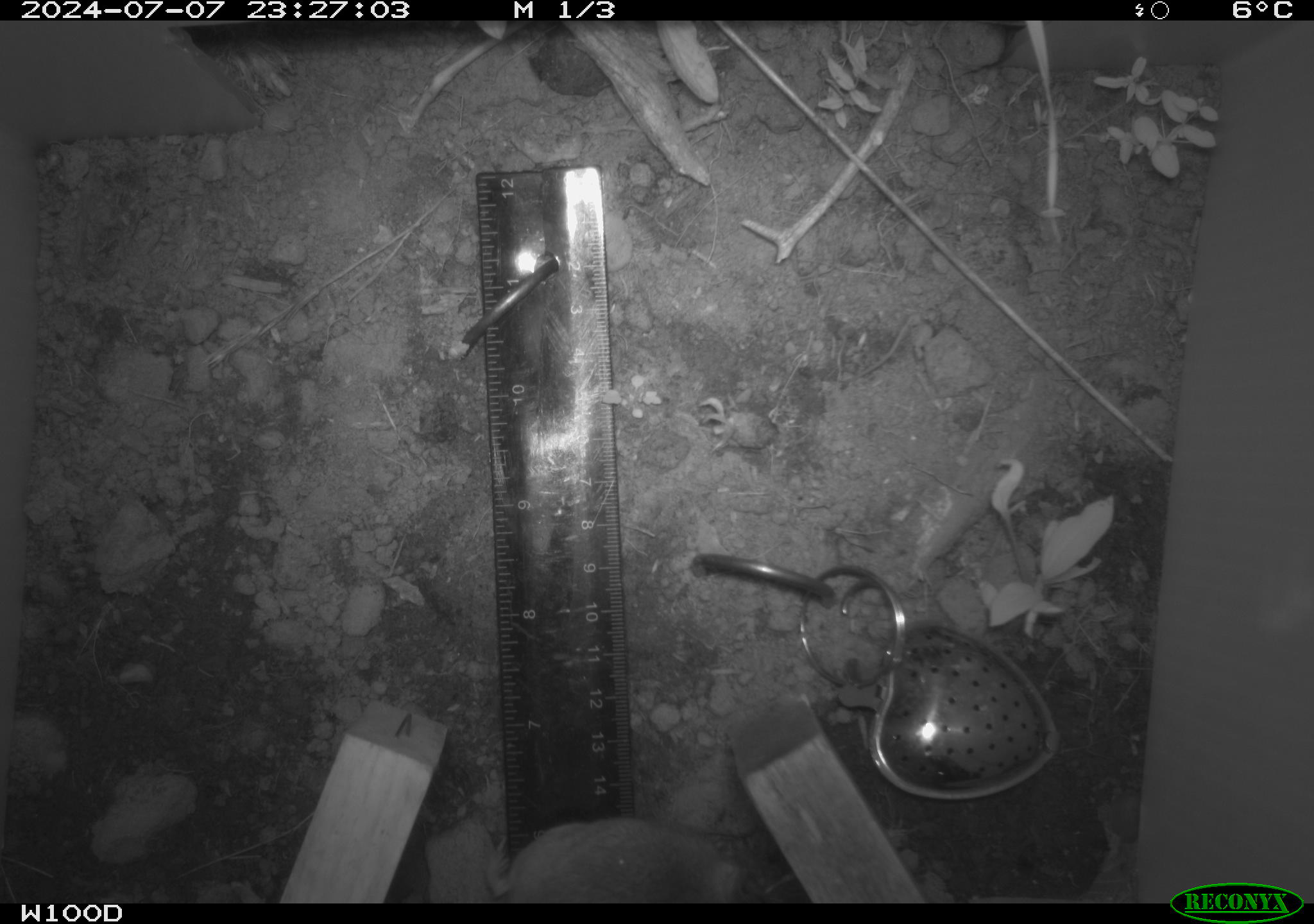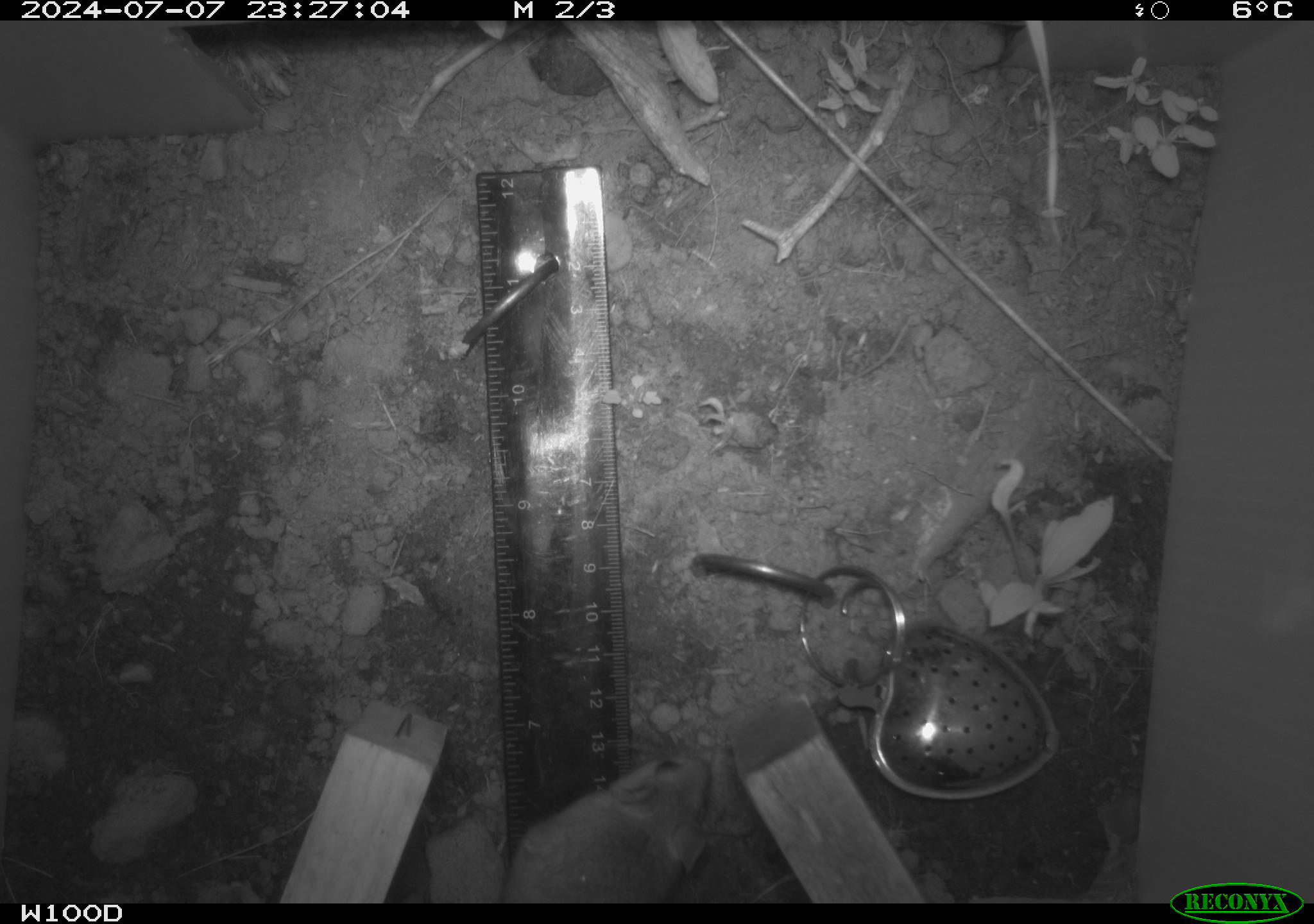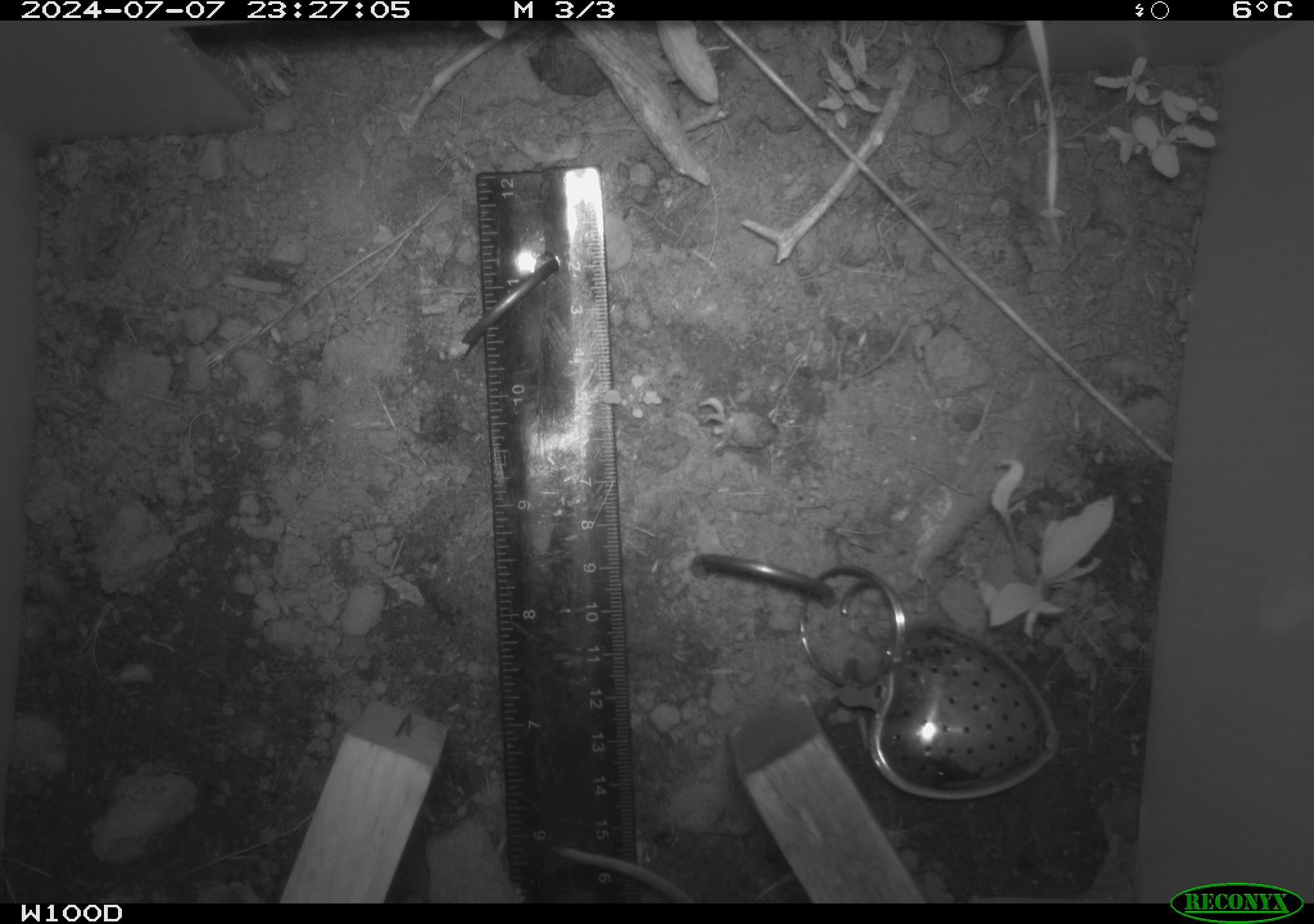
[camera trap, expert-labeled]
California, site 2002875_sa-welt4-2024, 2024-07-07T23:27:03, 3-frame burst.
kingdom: Animalia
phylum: Chordata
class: Mammalia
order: Rodentia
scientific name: Rodentia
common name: mouse species